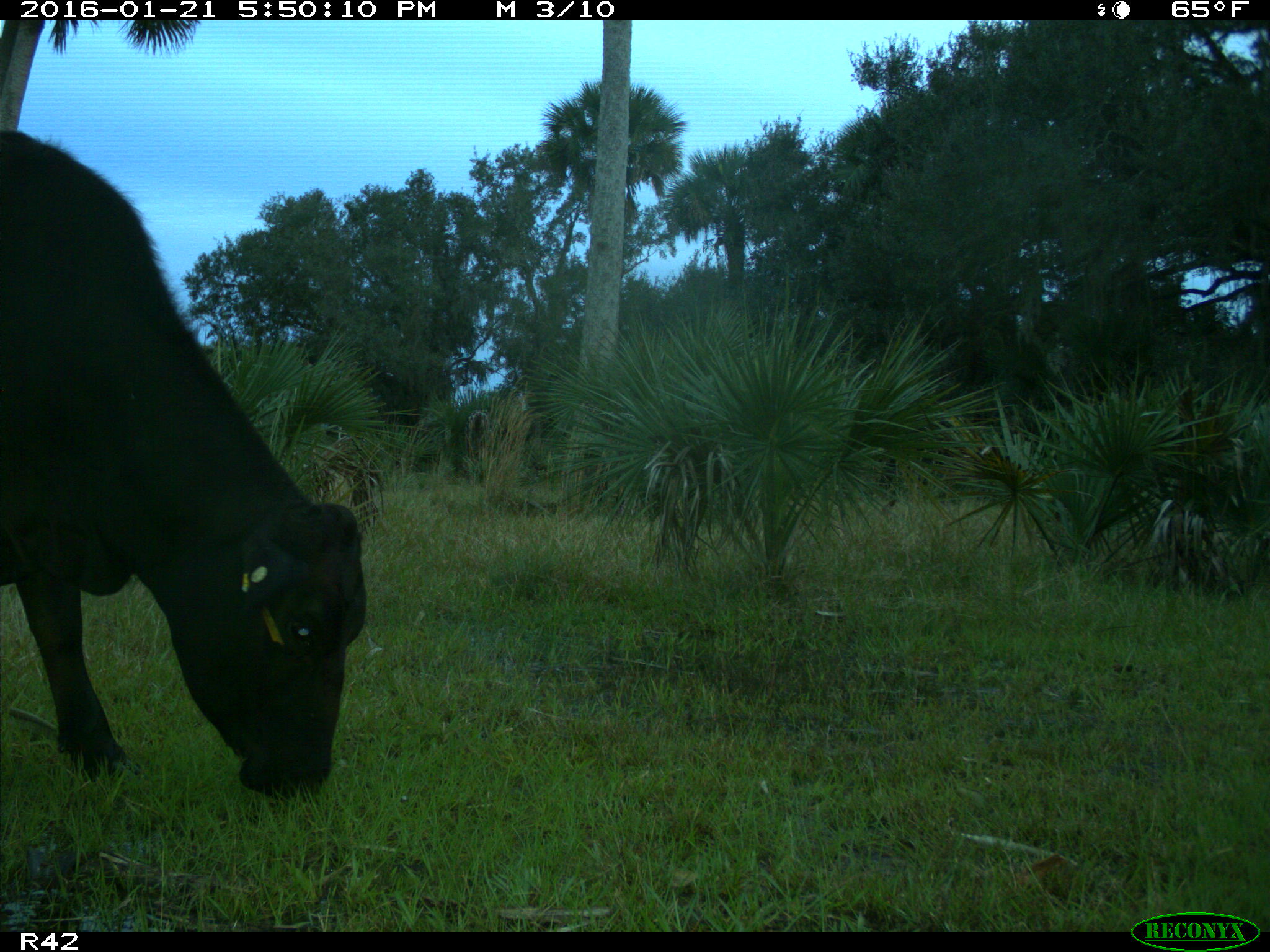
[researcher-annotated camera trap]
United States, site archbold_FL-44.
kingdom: Animalia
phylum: Chordata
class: Mammalia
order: Artiodactyla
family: Bovidae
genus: Bos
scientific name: Bos taurus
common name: domestic cow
Bos taurus (domestic cow).